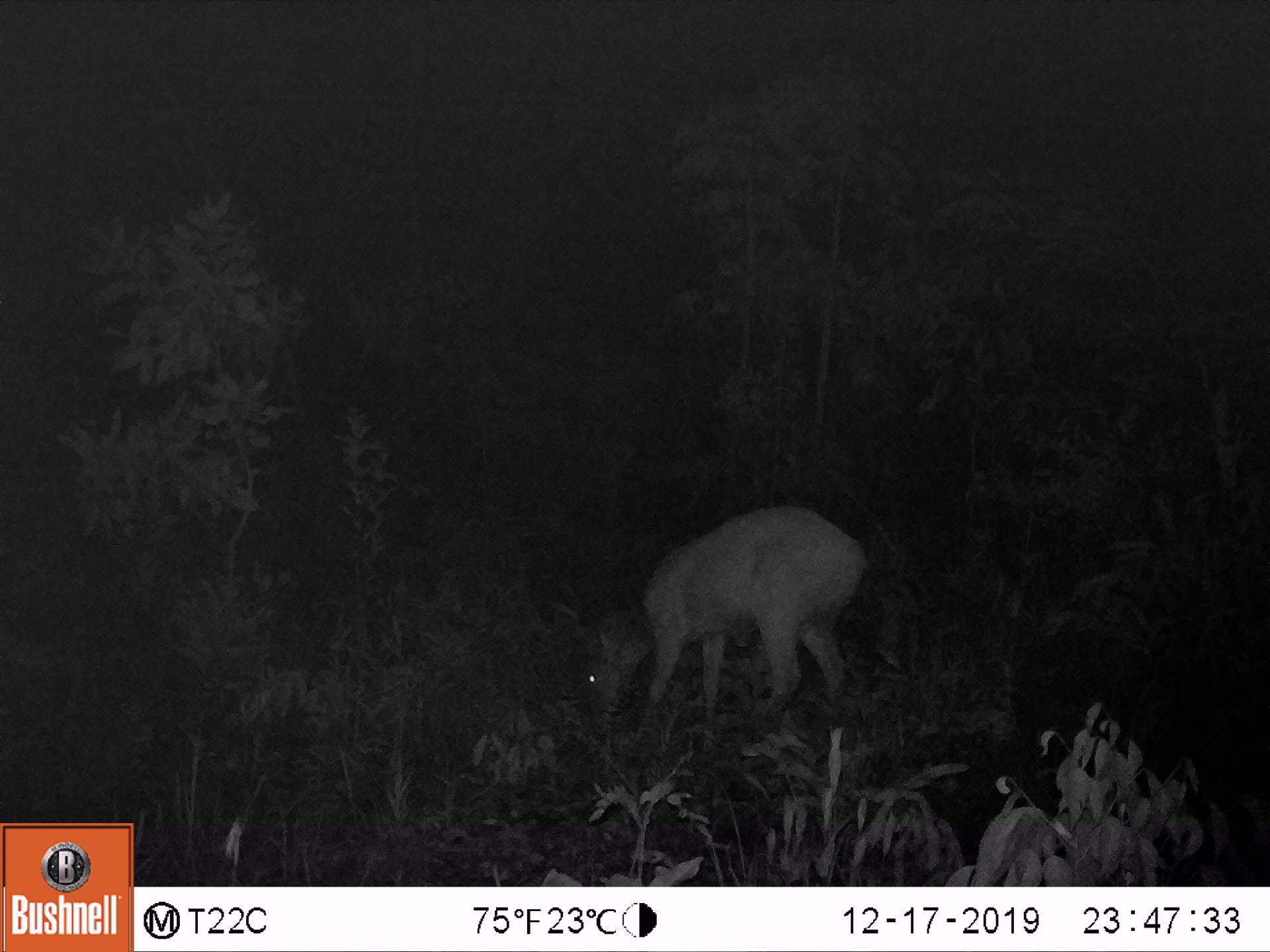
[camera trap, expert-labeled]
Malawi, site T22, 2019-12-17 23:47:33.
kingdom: Animalia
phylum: Chordata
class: Mammalia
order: Artiodactyla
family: Bovidae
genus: Tragelaphus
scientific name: Tragelaphus sylvaticus sylvaticus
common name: cape bushbuck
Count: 1.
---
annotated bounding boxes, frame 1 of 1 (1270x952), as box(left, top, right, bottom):
cape bushbuck: box(549, 502, 870, 732)